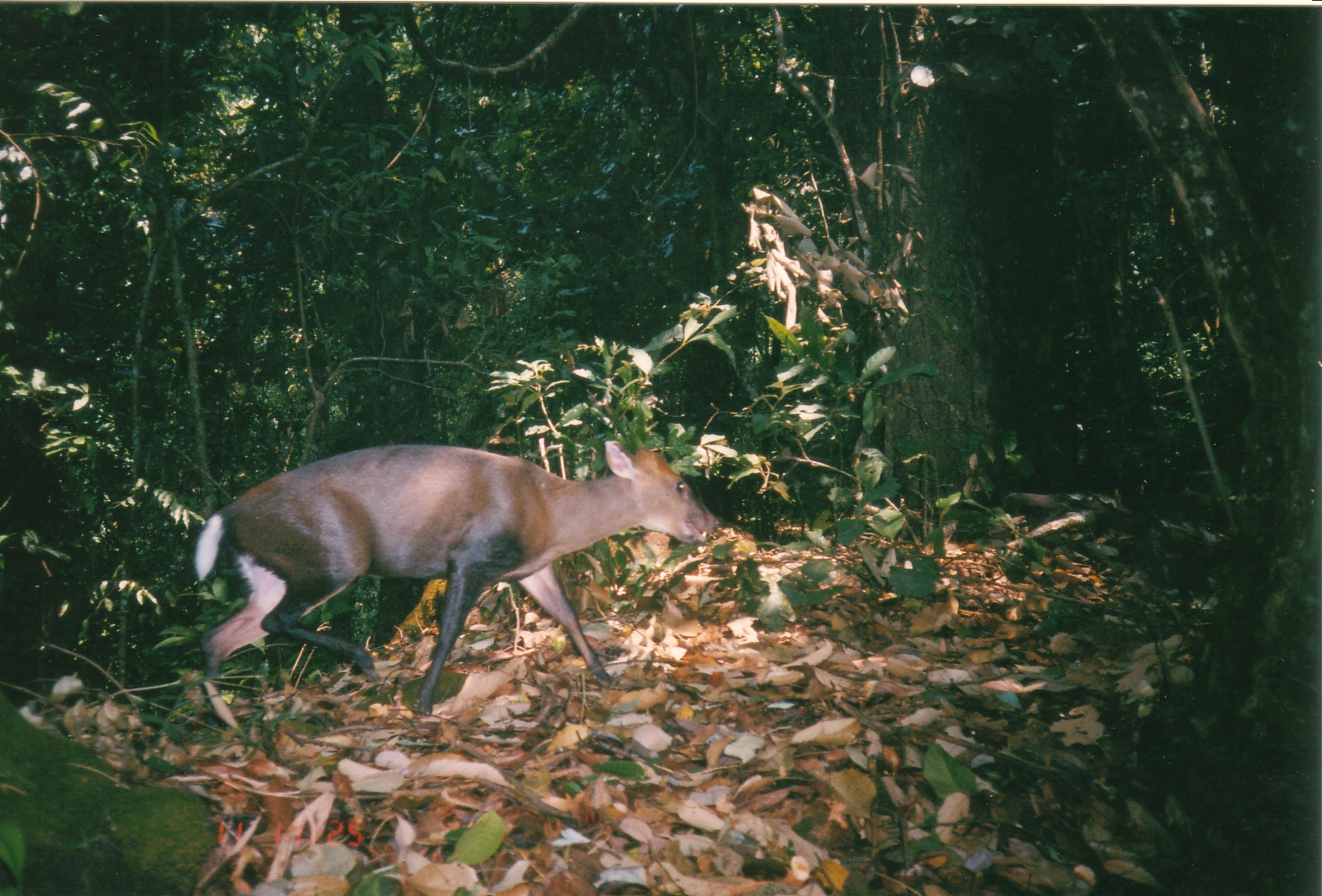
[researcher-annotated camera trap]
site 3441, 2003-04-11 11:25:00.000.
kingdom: Animalia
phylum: Chordata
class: Mammalia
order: Artiodactyla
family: Cervidae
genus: Muntiacus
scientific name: Muntiacus rooseveltorum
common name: roosevelts' muntjac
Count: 1.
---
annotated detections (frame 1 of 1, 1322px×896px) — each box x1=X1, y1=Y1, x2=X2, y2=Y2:
muntiacus rooseveltorum: x1=191, y1=441, x2=722, y2=732